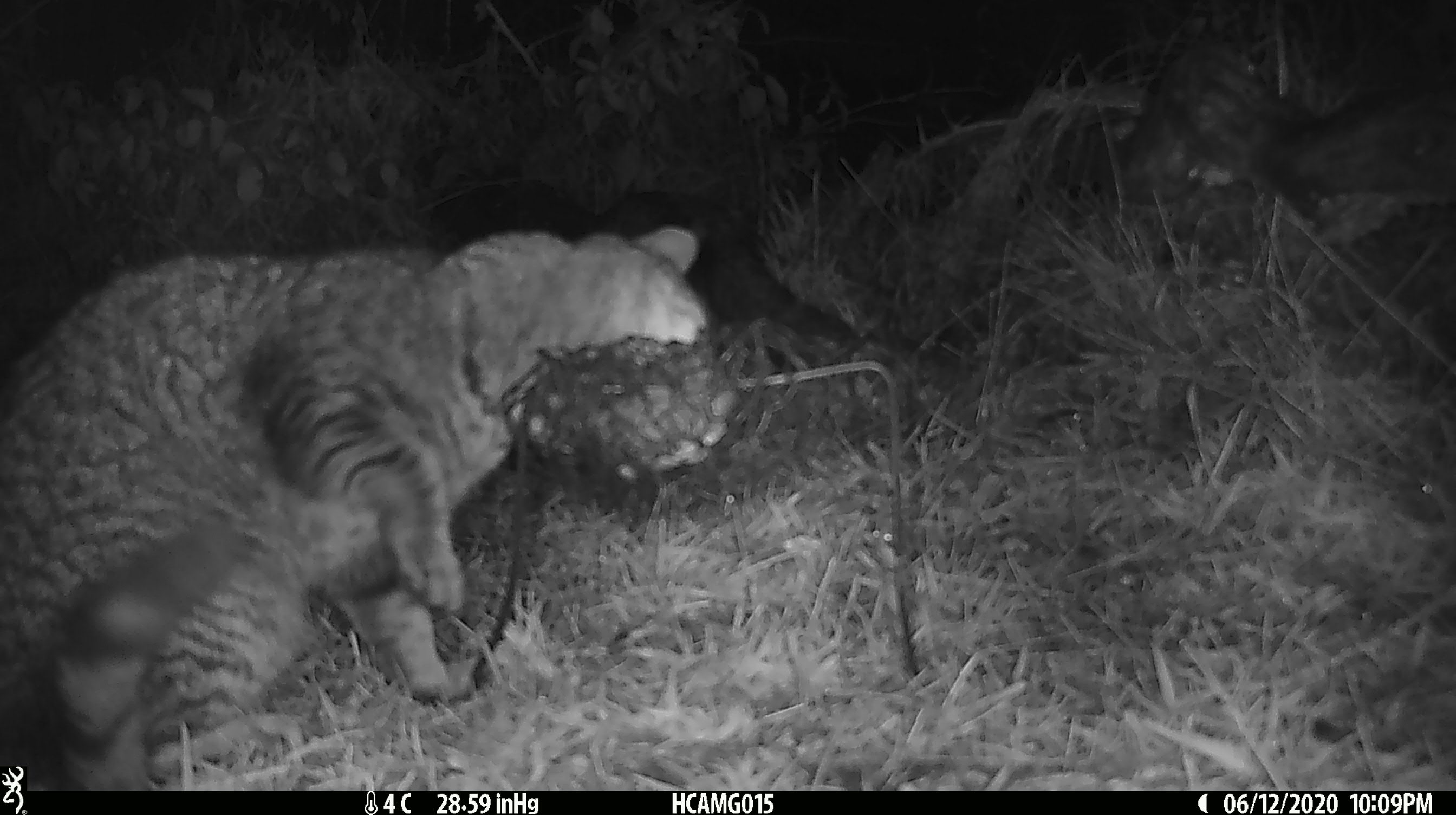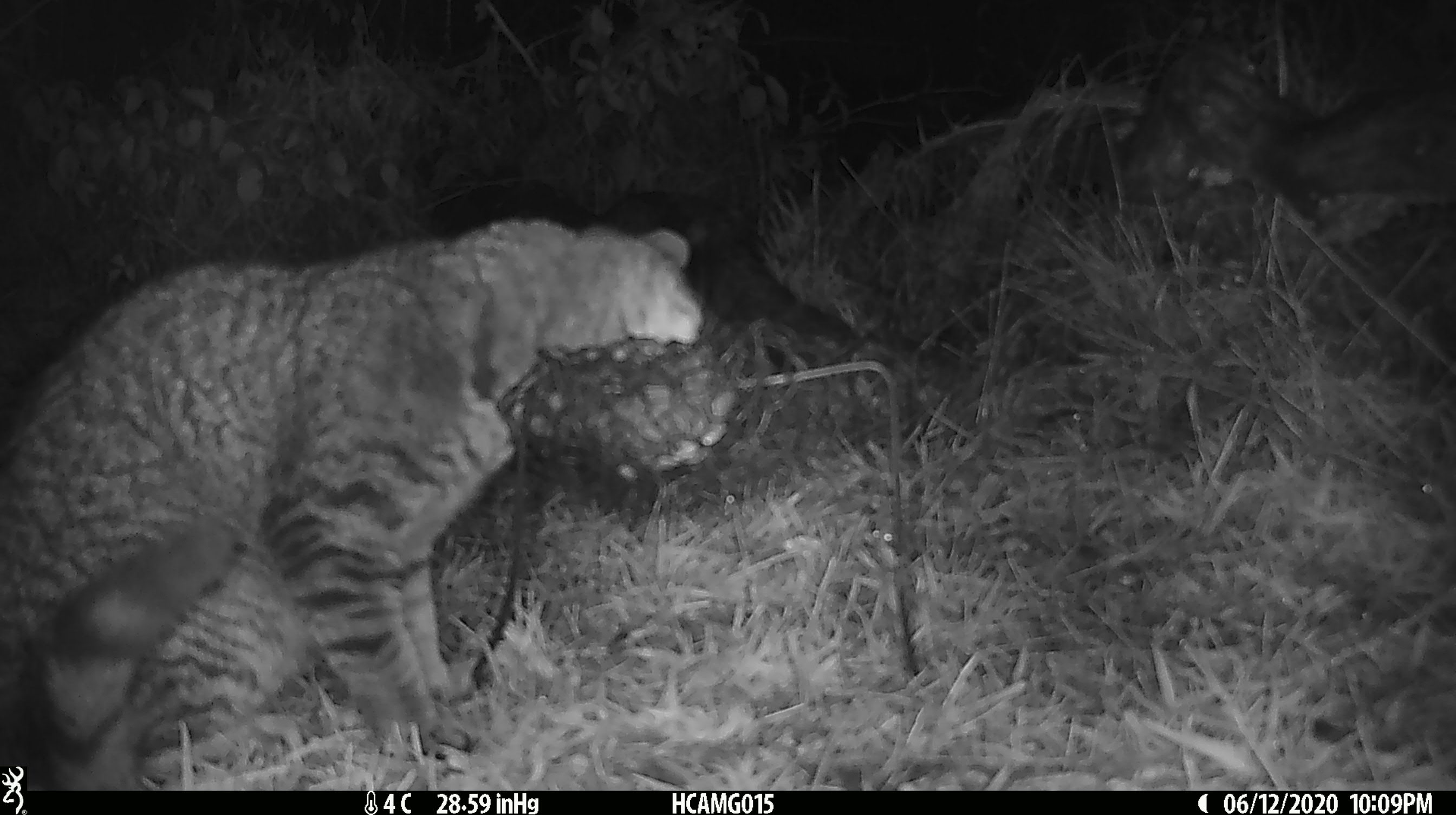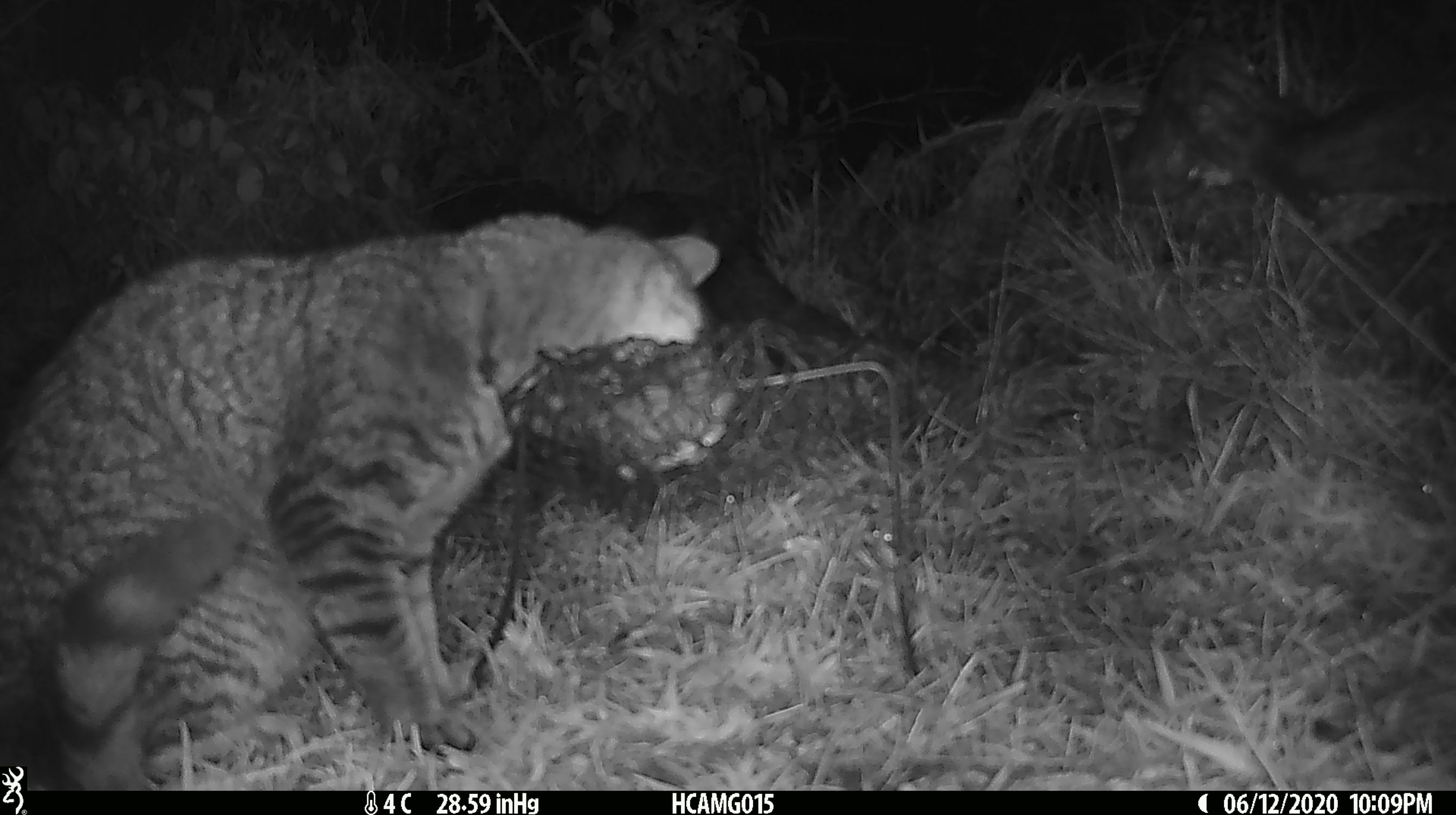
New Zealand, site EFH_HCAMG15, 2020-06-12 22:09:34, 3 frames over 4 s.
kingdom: Animalia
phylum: Chordata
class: Mammalia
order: Carnivora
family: Felidae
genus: Felis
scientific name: Felis catus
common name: domestic cat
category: cat